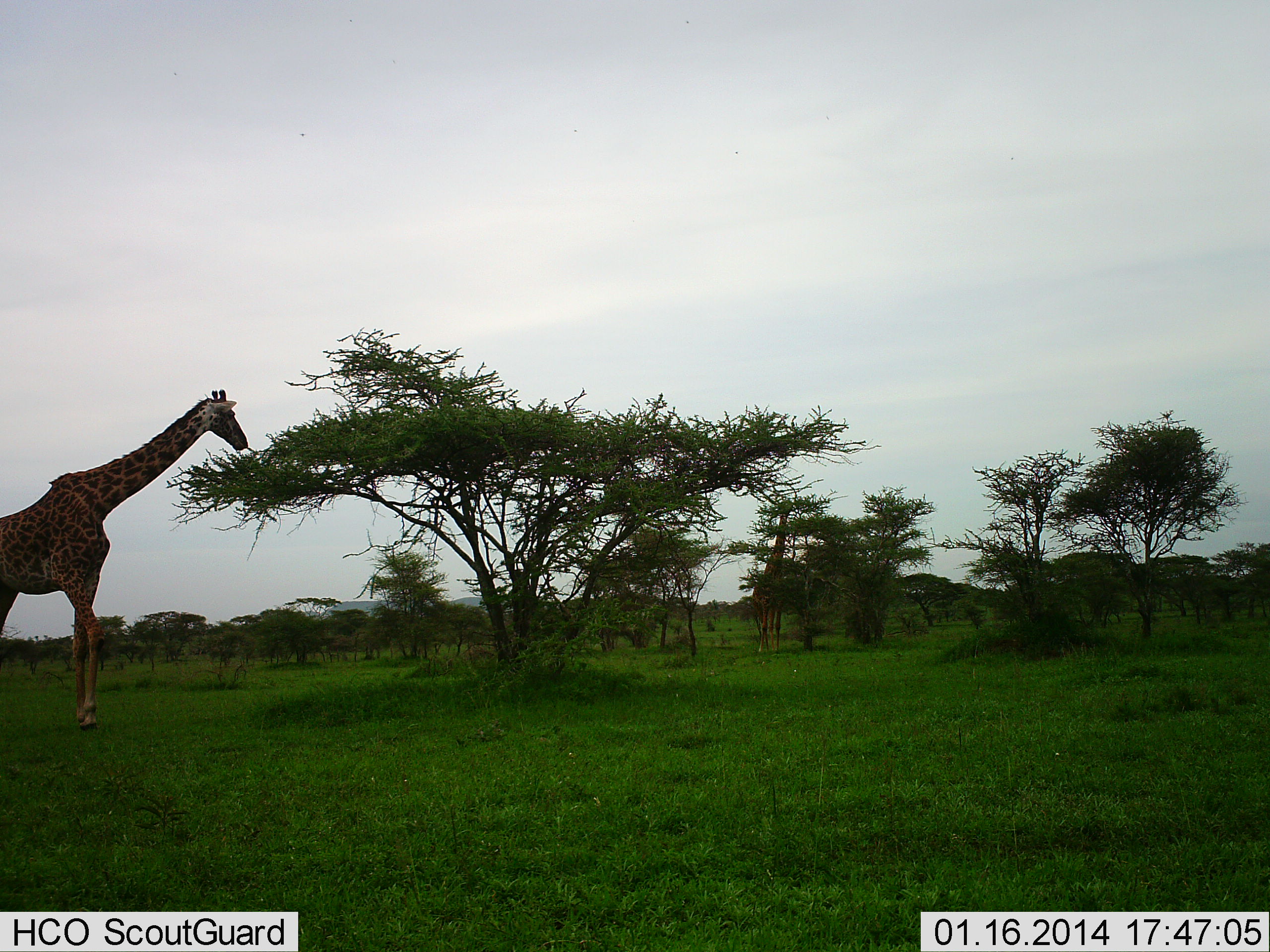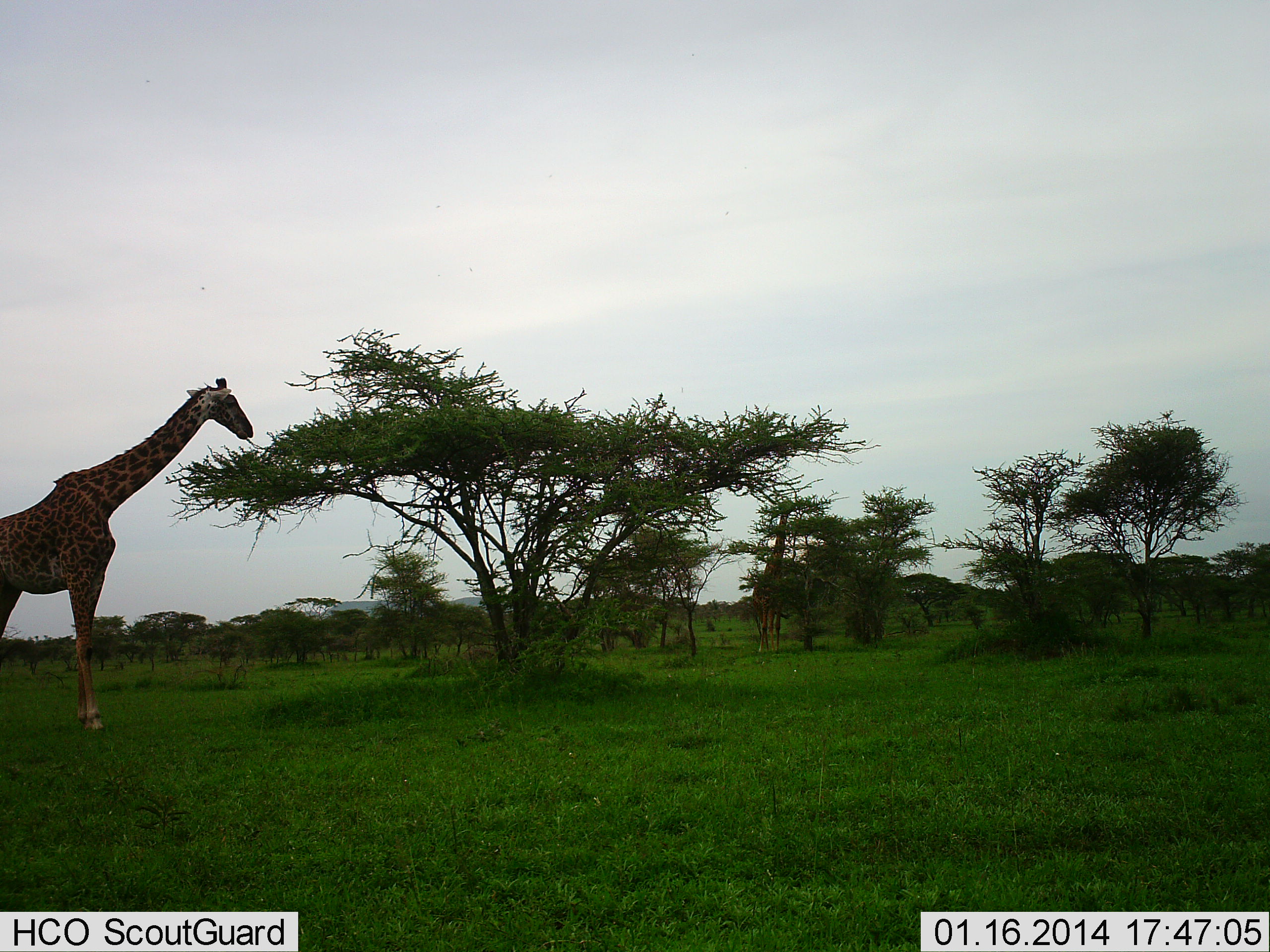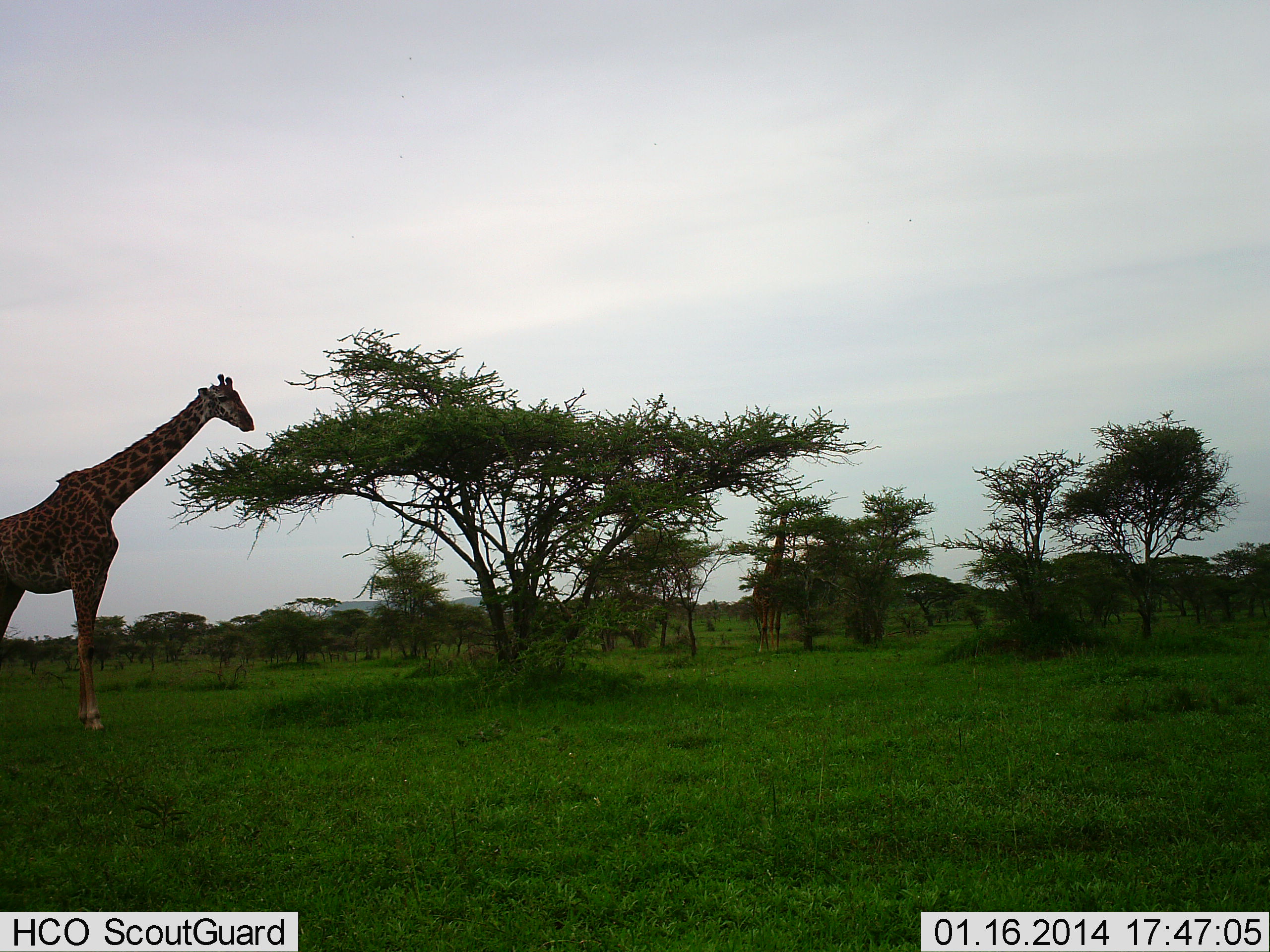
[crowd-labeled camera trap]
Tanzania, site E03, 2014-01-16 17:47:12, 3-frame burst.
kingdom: Animalia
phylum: Chordata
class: Mammalia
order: Artiodactyla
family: Giraffidae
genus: Giraffa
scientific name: Giraffa camelopardalis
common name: giraffe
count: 2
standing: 50%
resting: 0%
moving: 0%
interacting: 0%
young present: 0%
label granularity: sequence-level